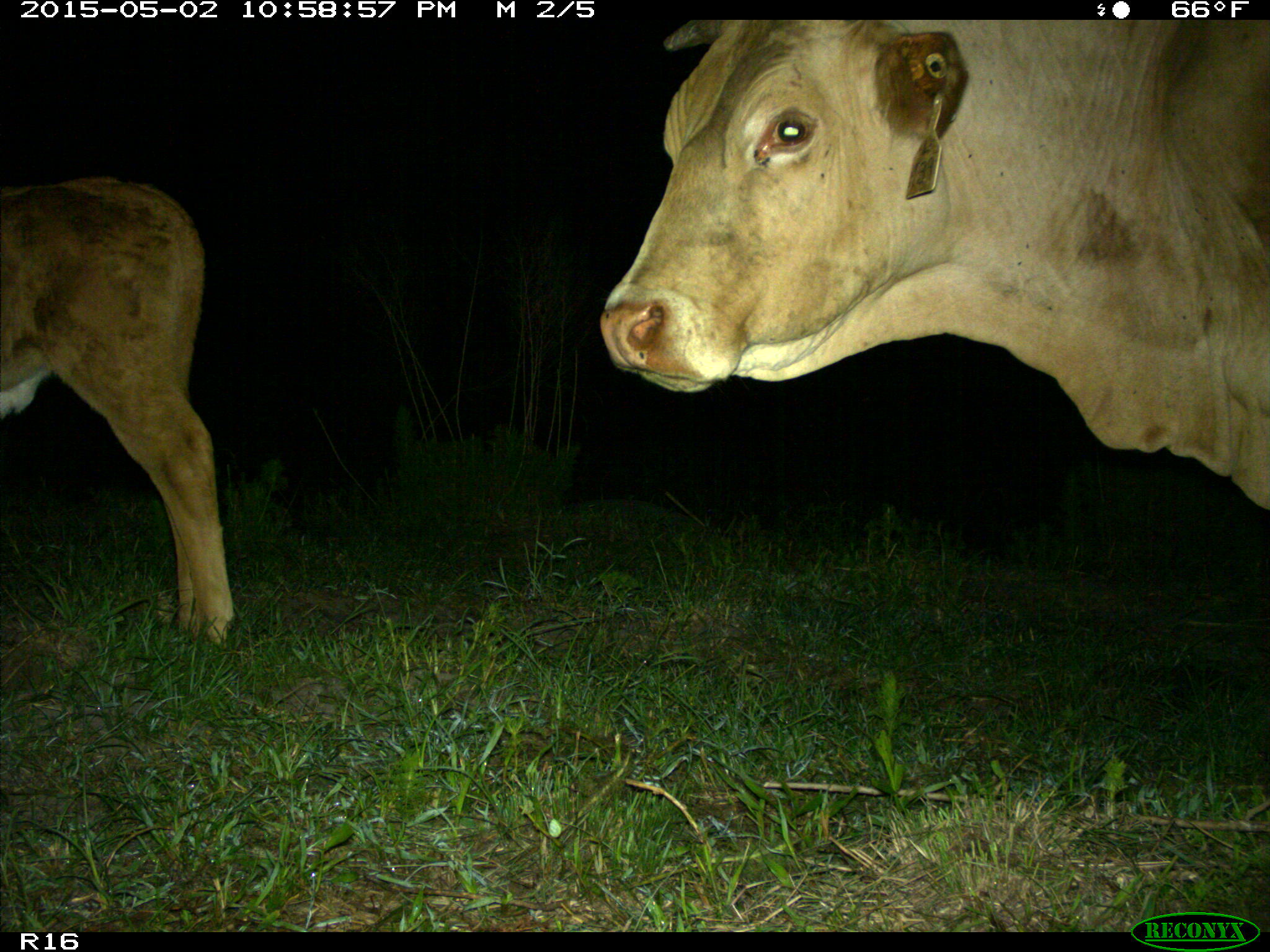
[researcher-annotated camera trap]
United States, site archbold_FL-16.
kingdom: Animalia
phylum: Chordata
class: Mammalia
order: Artiodactyla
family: Bovidae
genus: Bos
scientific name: Bos taurus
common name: domestic cow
Bos taurus (domestic cow).